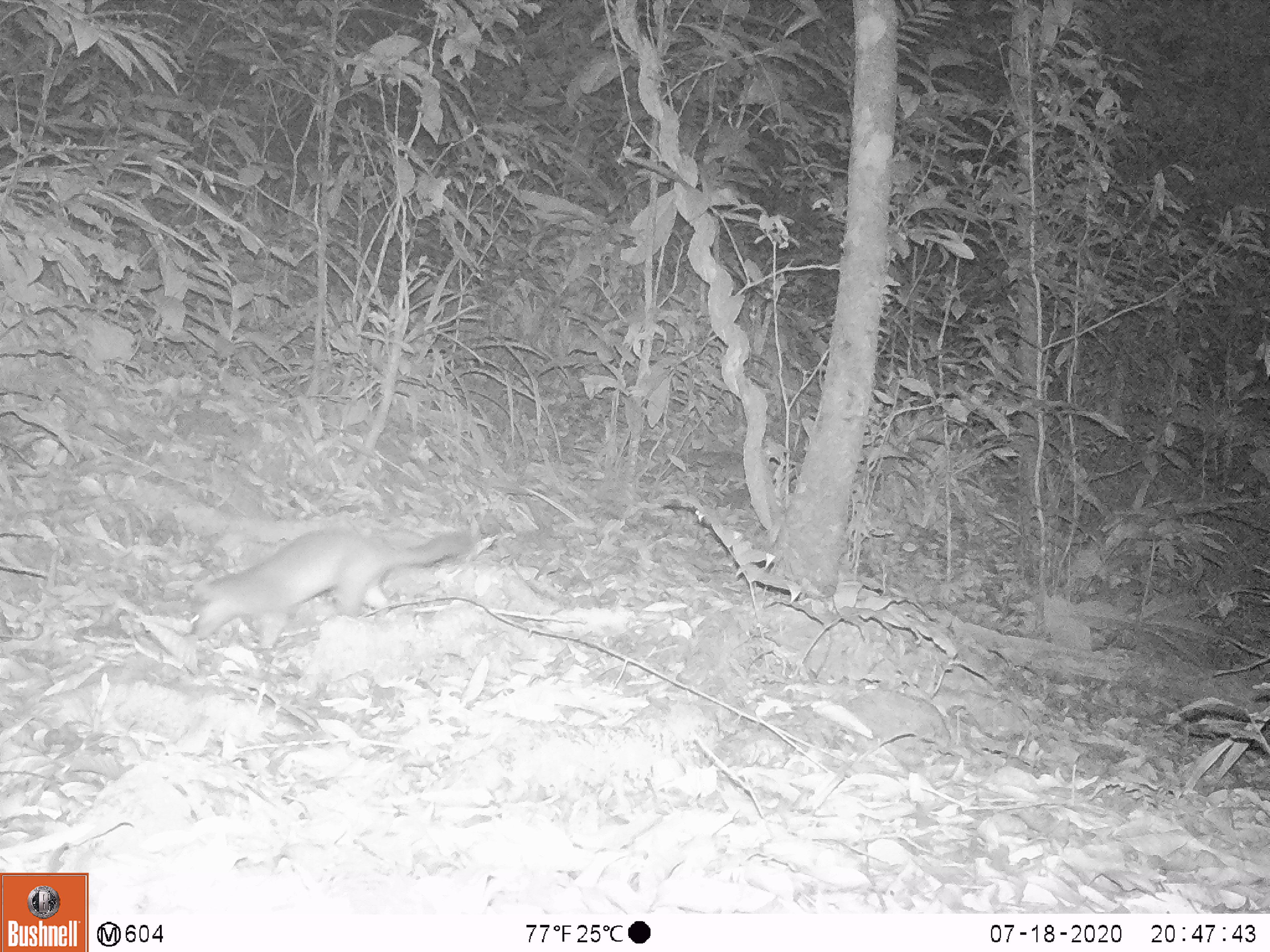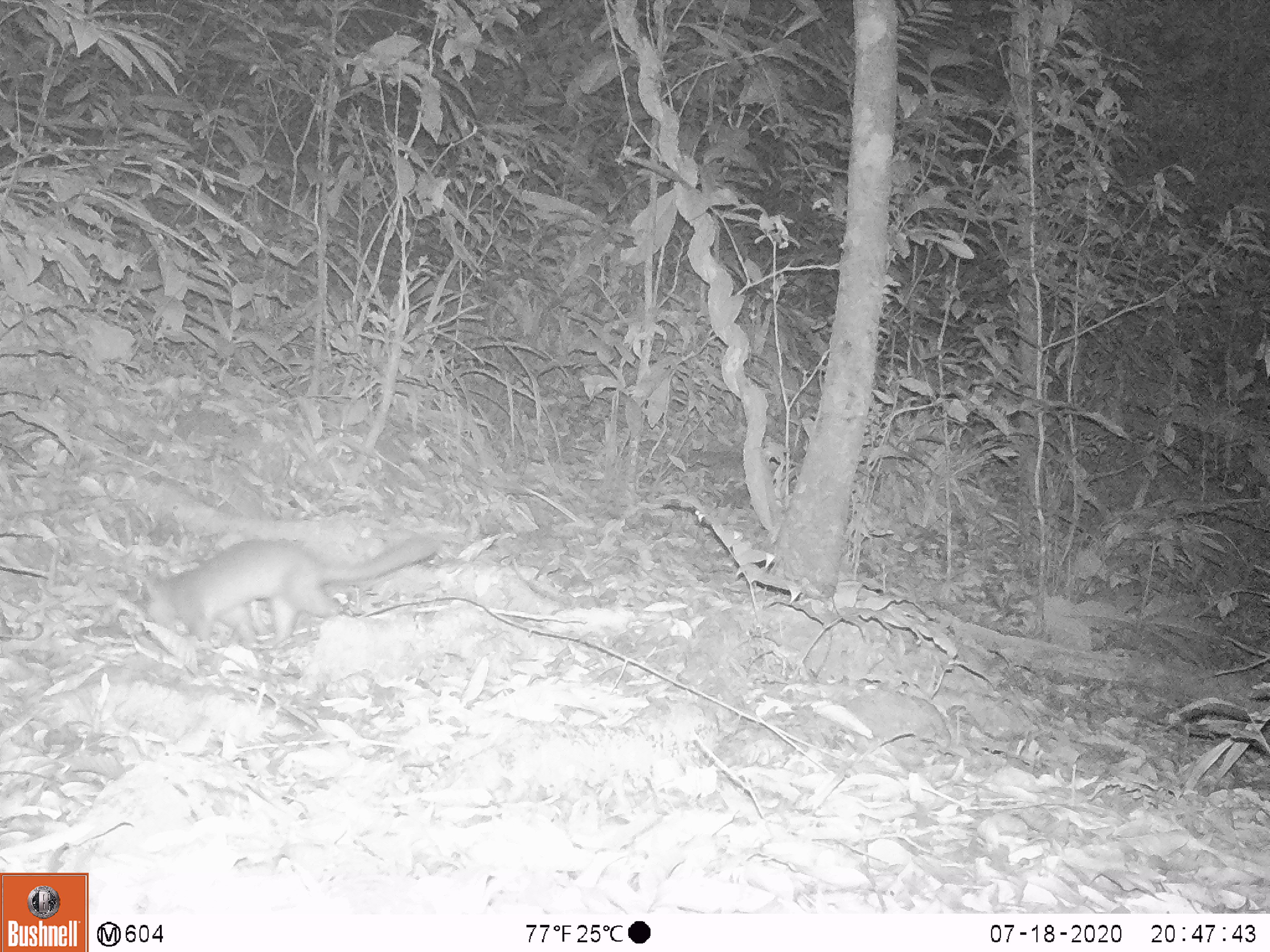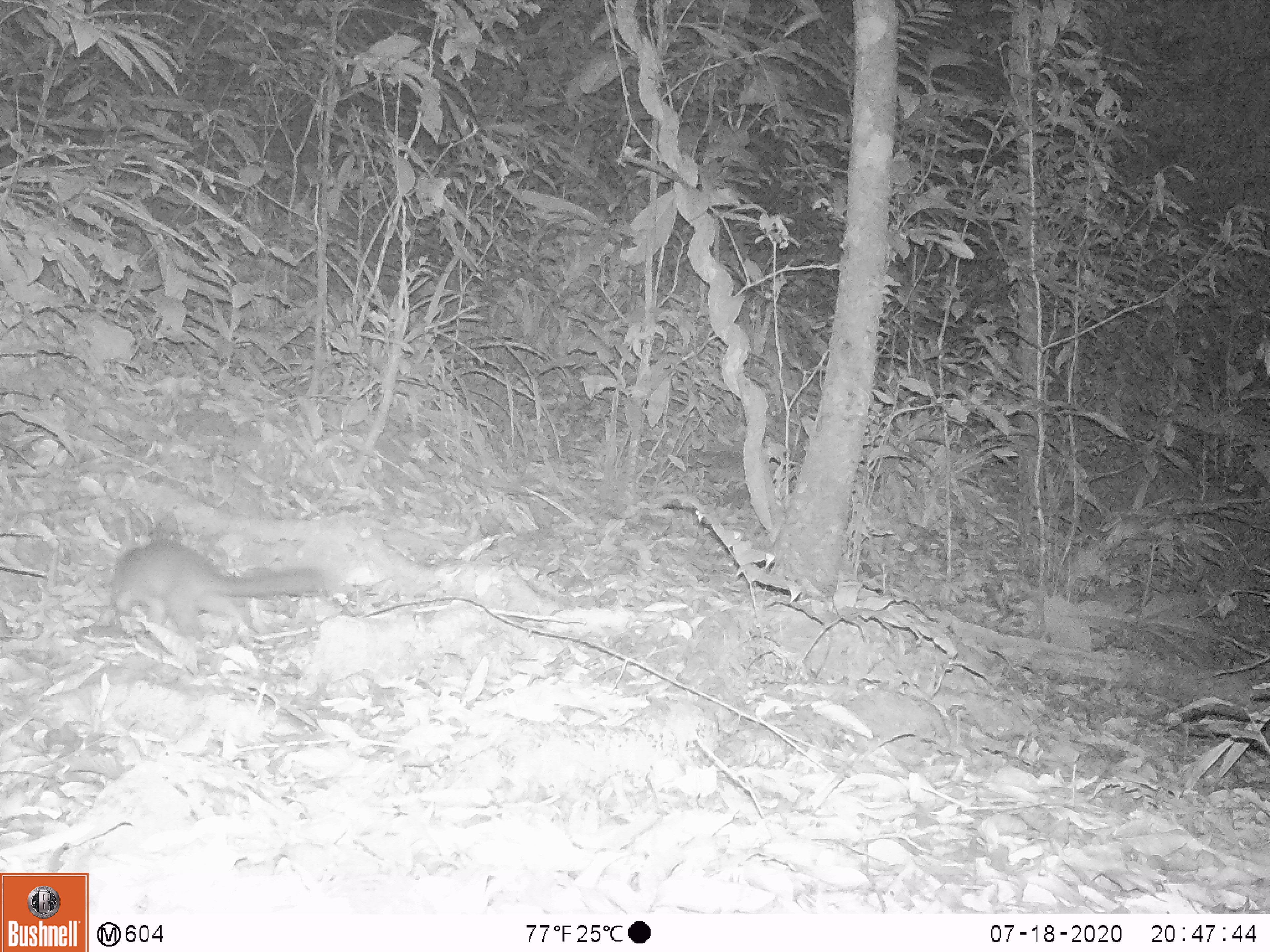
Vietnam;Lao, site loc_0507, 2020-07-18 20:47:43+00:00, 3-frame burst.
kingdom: Animalia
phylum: Chordata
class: Mammalia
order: Carnivora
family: Mustelidae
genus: Melogale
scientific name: Melogale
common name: ferret badger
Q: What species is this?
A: Ferret badger (Melogale).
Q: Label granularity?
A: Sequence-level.